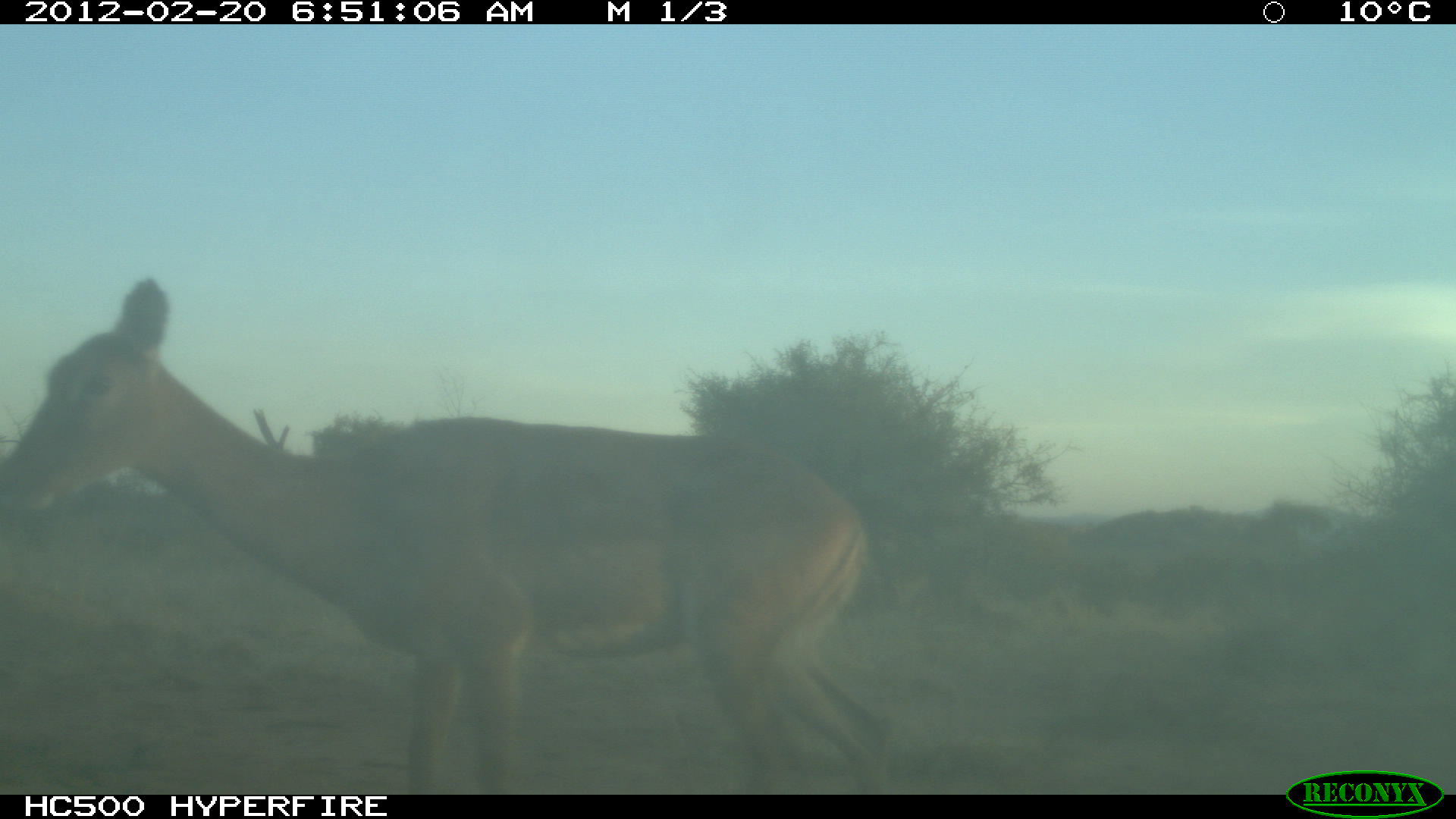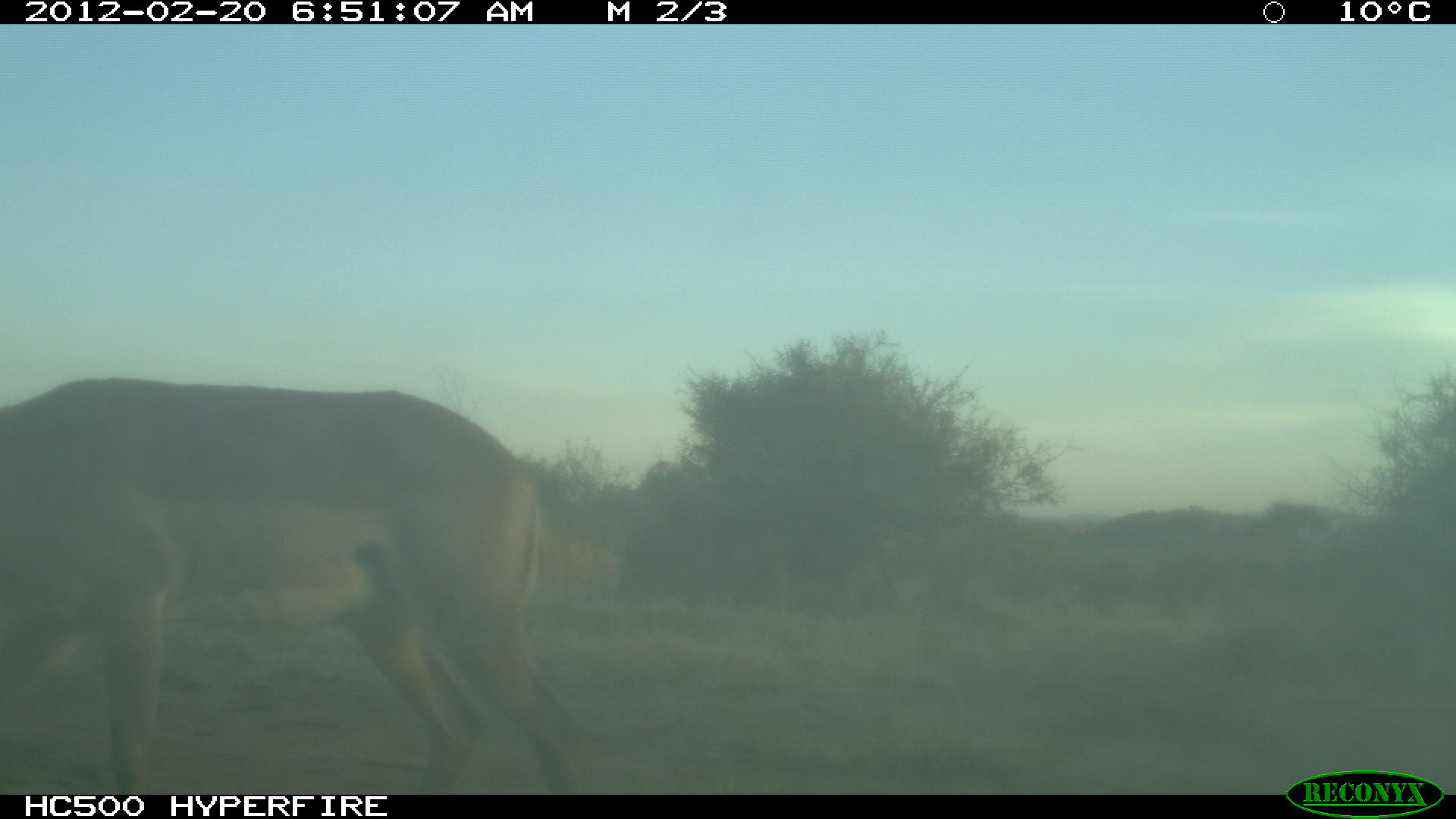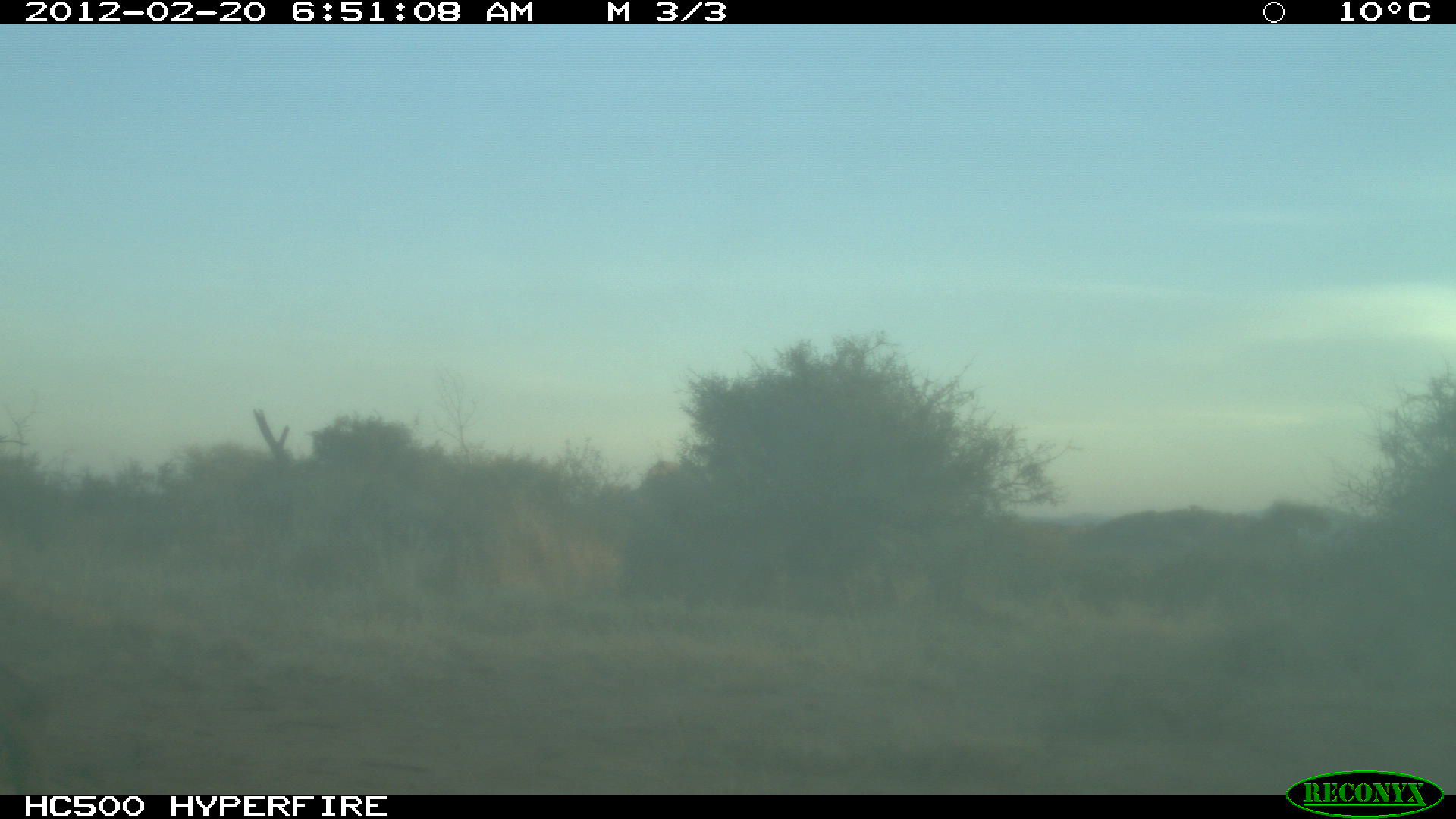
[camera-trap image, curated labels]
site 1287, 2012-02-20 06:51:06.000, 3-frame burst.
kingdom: Animalia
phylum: Chordata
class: Mammalia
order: Artiodactyla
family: Bovidae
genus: Aepyceros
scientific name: Aepyceros melampus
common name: impala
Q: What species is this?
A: Aepyceros melampus (impala).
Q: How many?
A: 1.